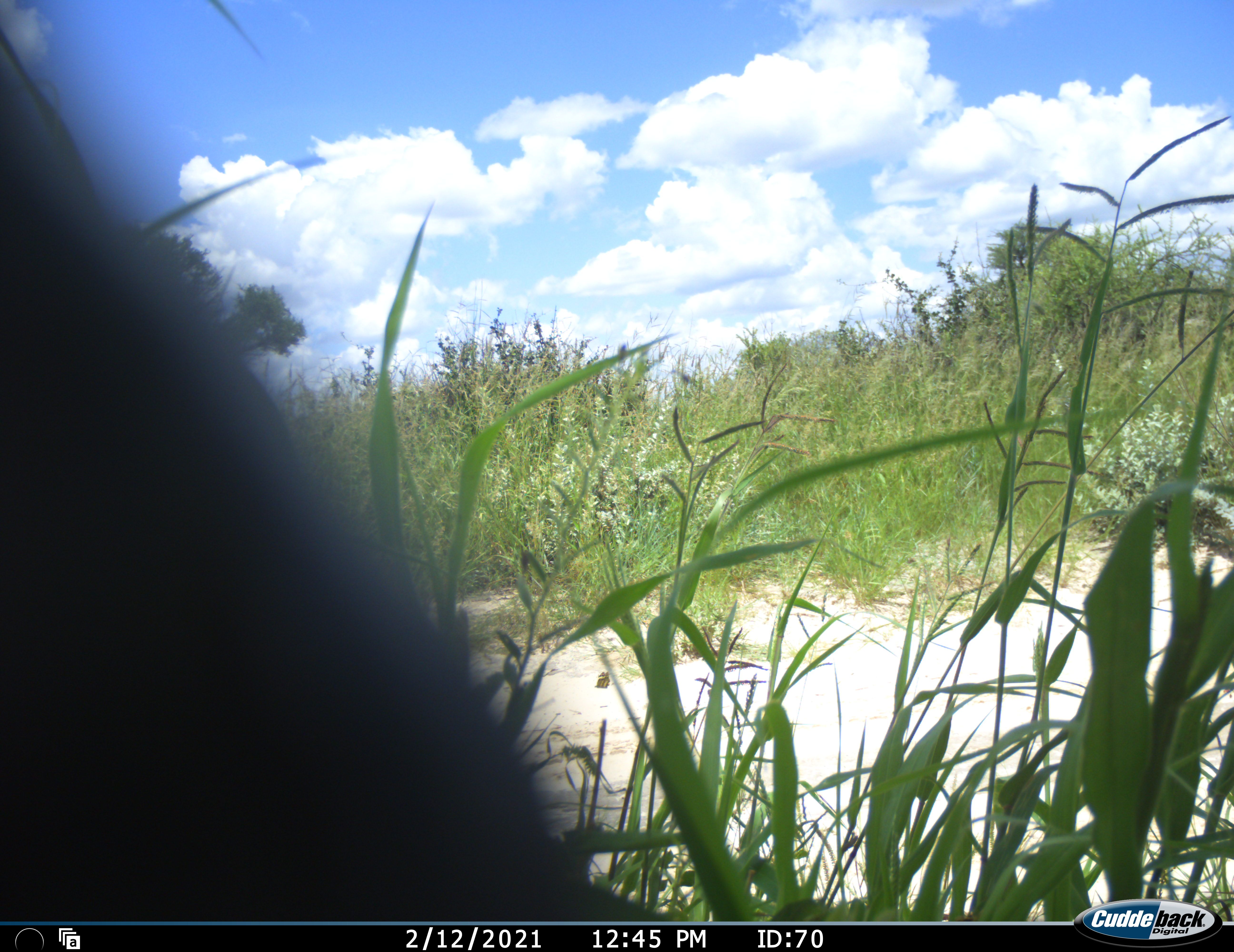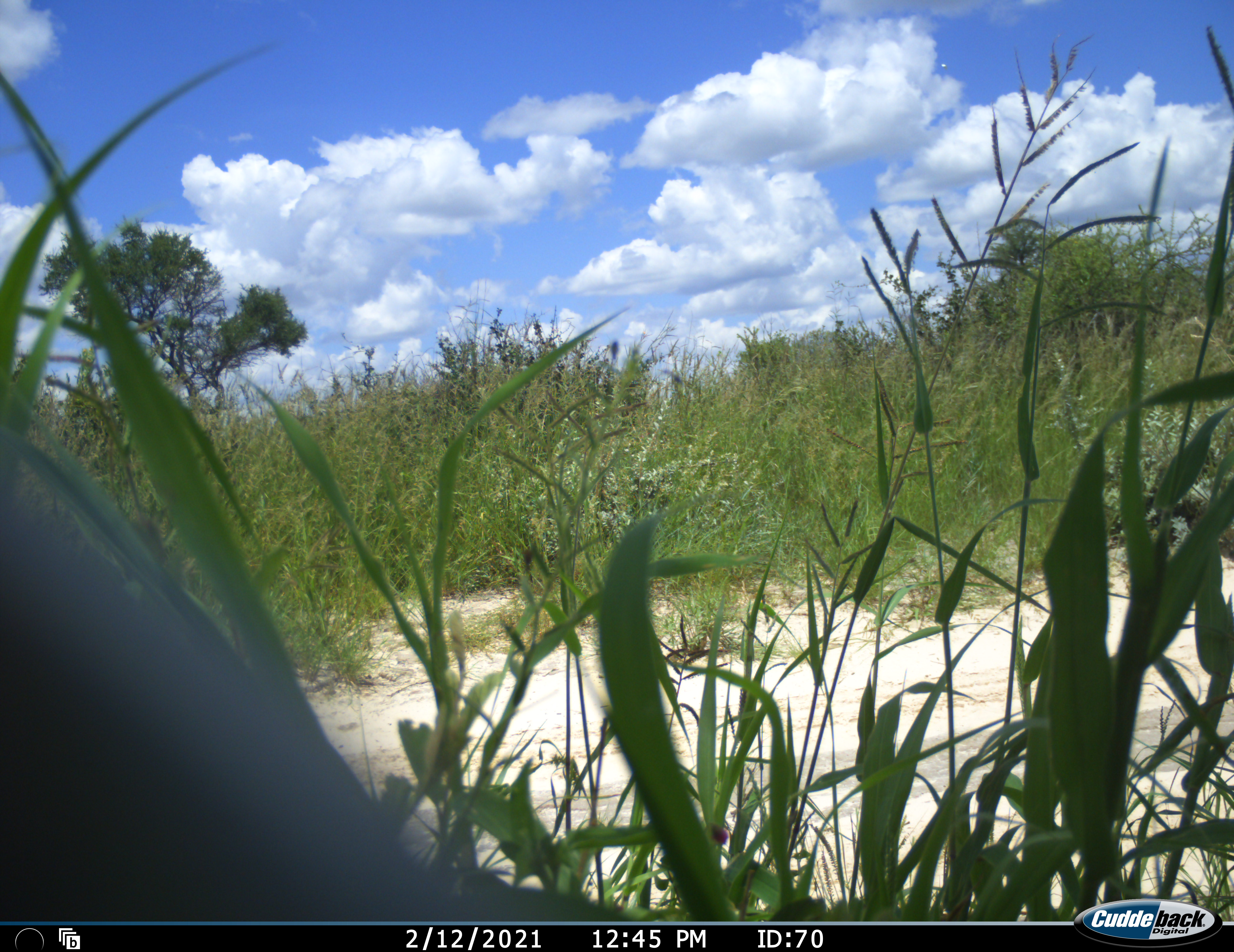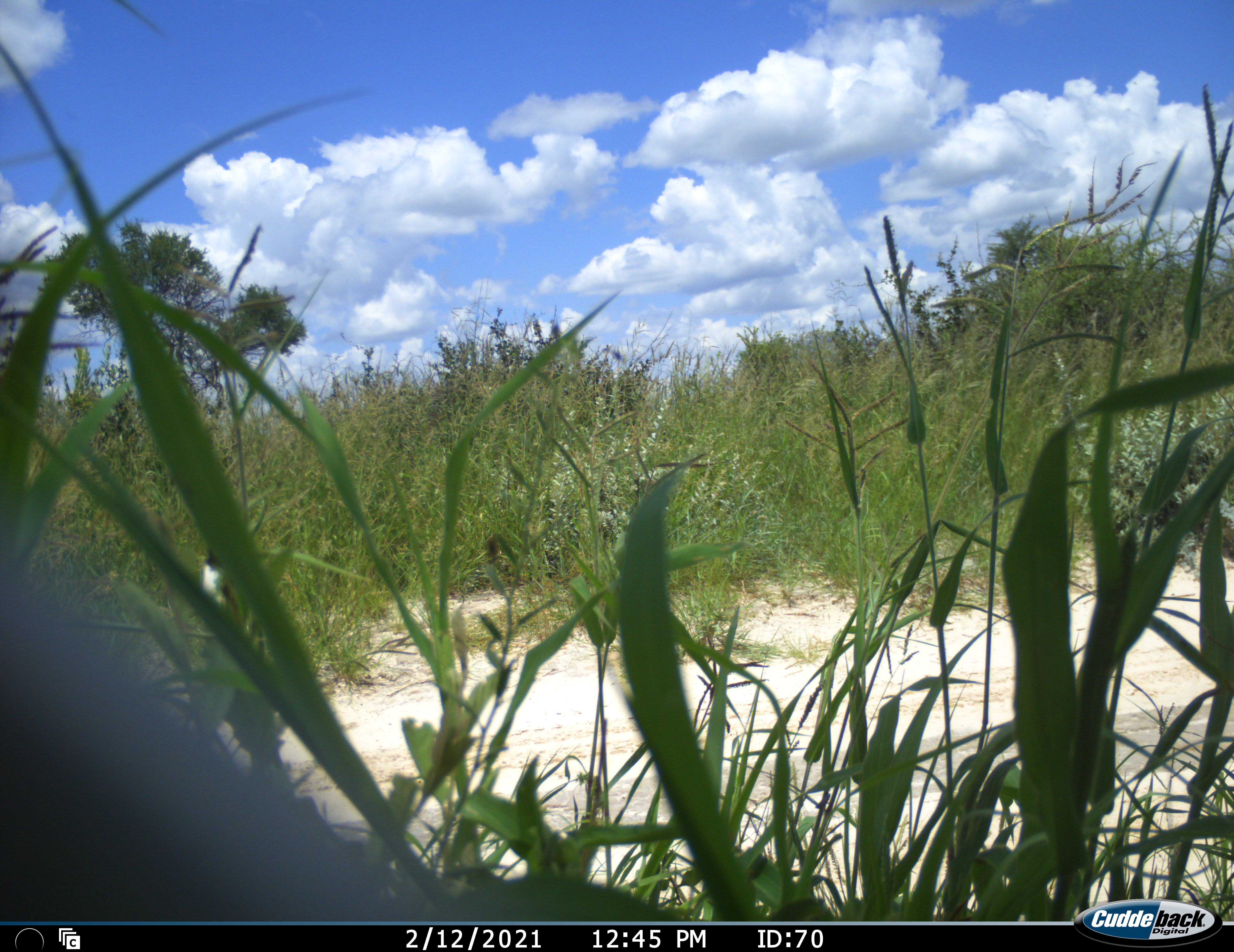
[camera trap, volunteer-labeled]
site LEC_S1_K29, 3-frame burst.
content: unidentified animal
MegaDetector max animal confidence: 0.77